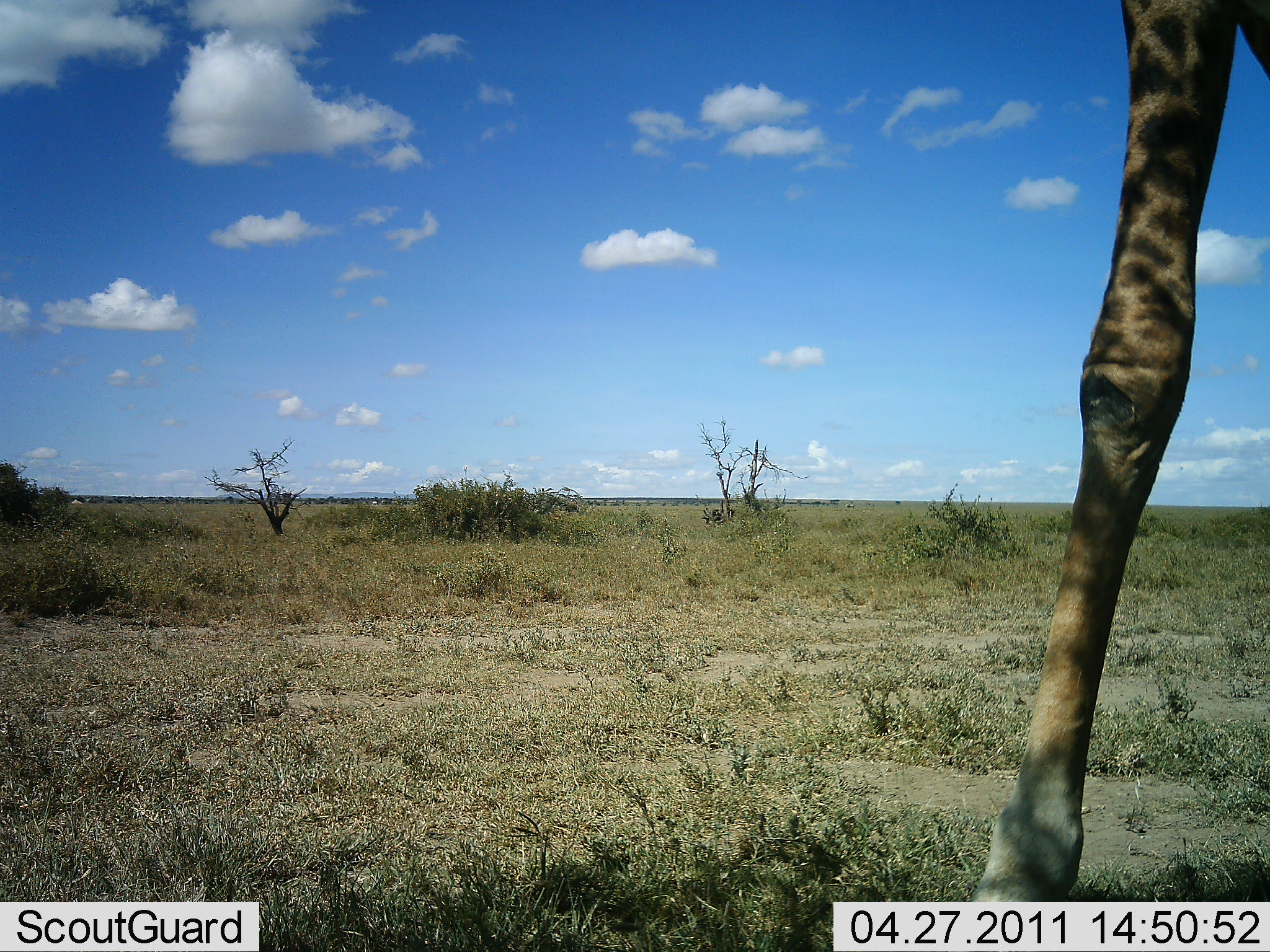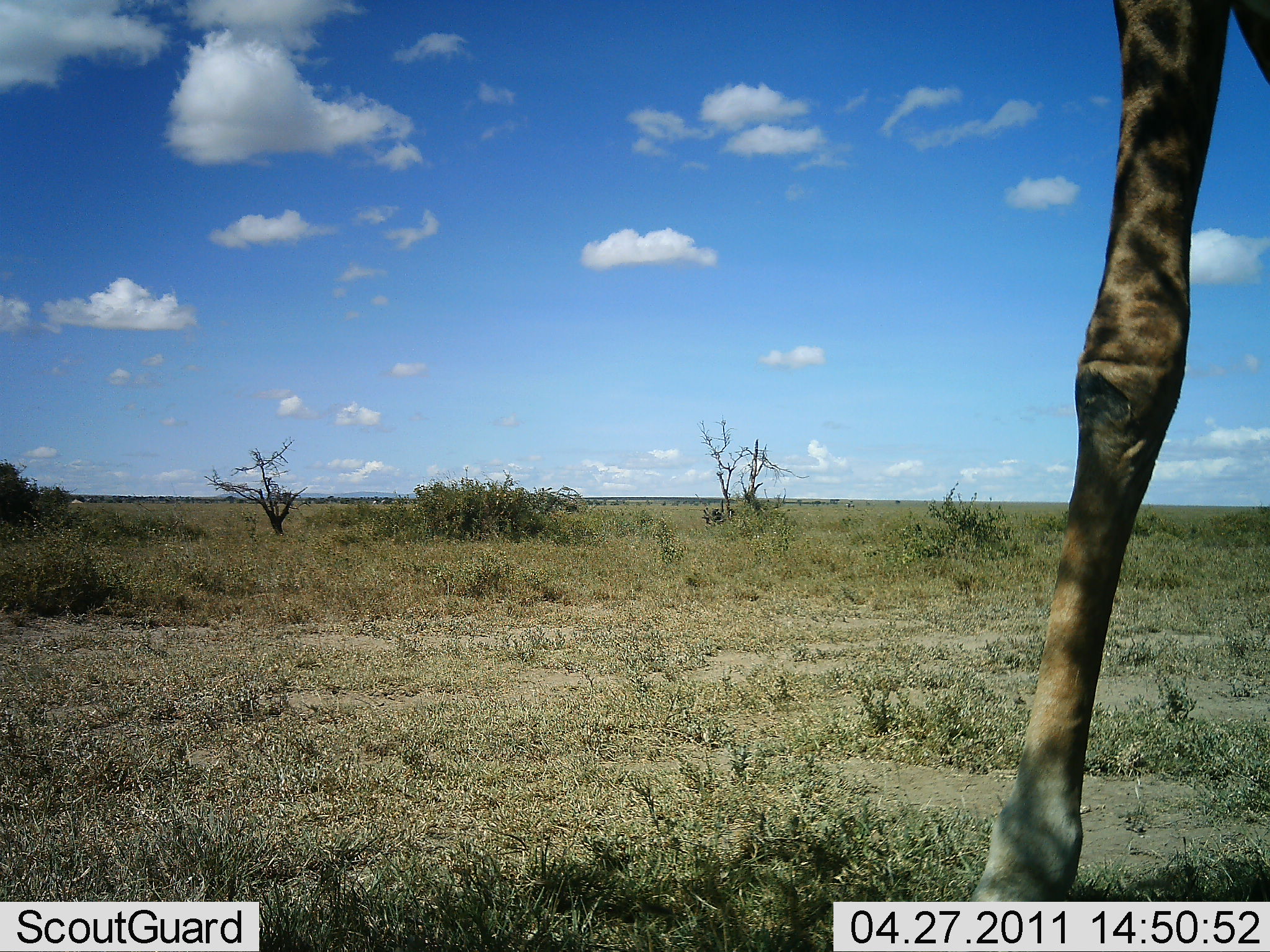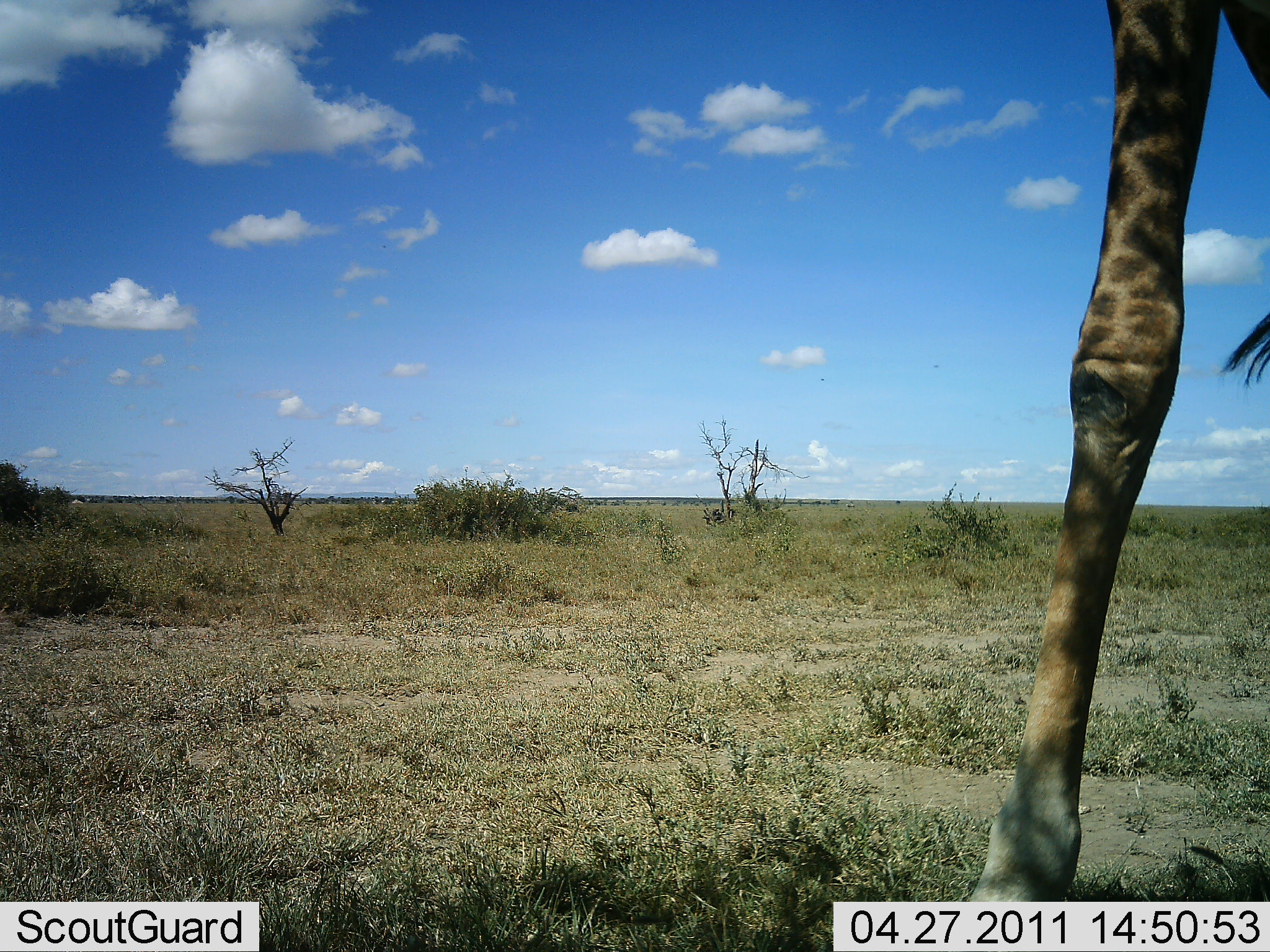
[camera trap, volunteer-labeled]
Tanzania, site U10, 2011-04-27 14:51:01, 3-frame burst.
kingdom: Animalia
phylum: Chordata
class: Mammalia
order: Artiodactyla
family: Giraffidae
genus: Giraffa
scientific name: Giraffa camelopardalis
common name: giraffe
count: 1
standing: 100%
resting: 0%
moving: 0%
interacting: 0%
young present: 0%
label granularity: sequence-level